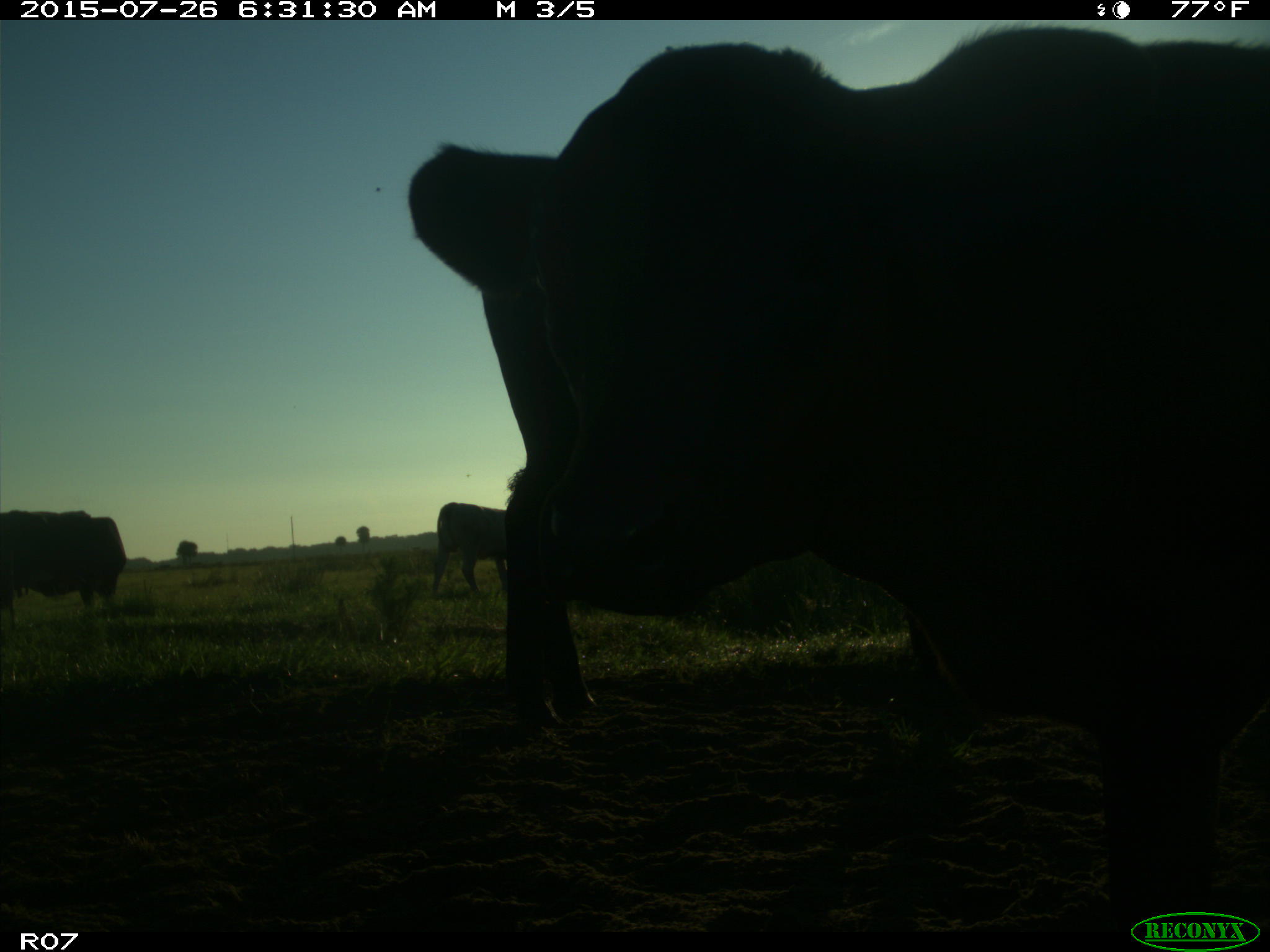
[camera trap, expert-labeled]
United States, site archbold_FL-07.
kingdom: Animalia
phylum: Chordata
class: Mammalia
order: Artiodactyla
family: Bovidae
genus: Bos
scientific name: Bos taurus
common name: domestic cow